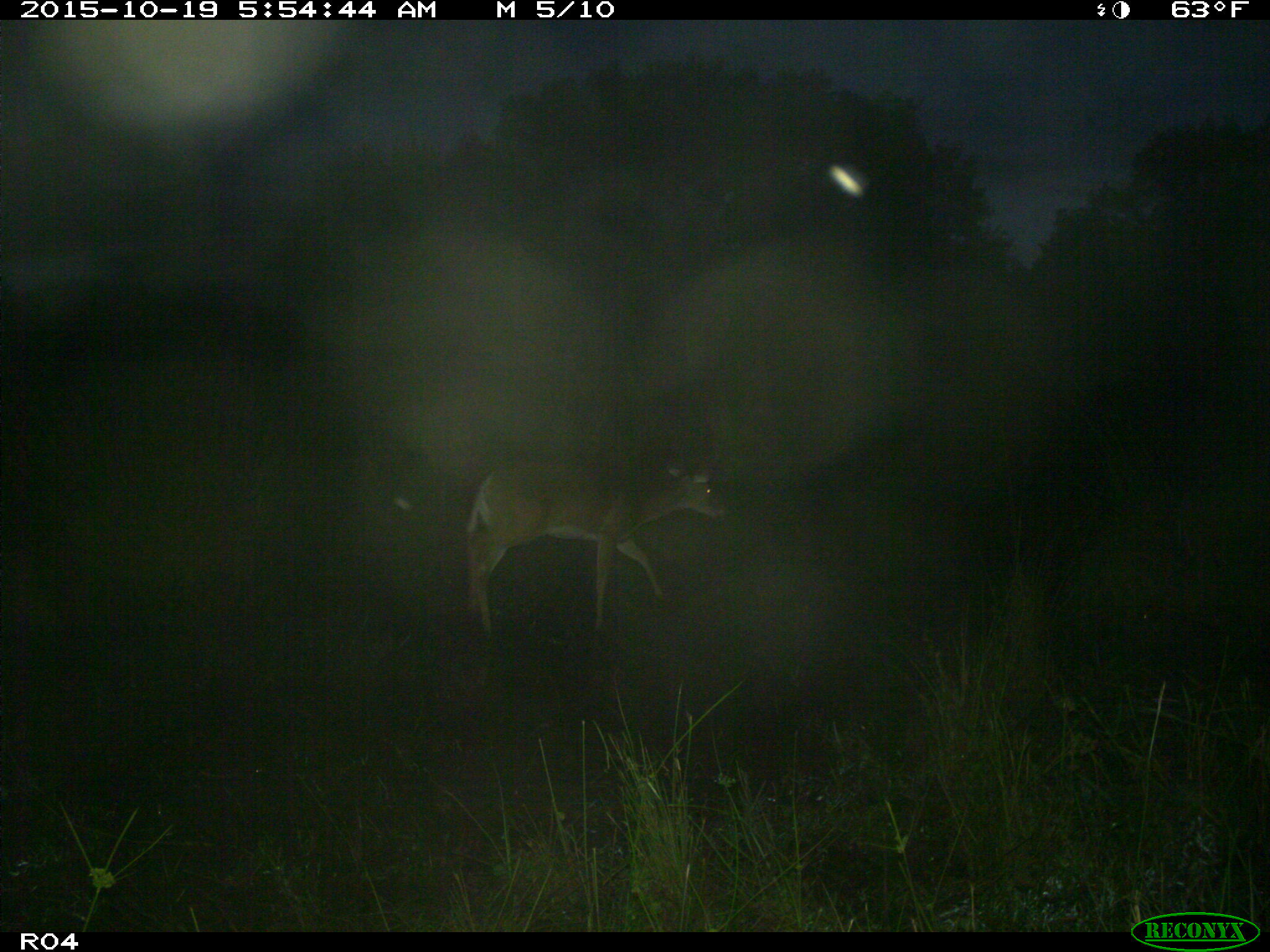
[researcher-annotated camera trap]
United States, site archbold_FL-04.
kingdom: Animalia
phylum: Chordata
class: Mammalia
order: Artiodactyla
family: Cervidae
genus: Odocoileus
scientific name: Odocoileus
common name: deer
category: unidentified deer